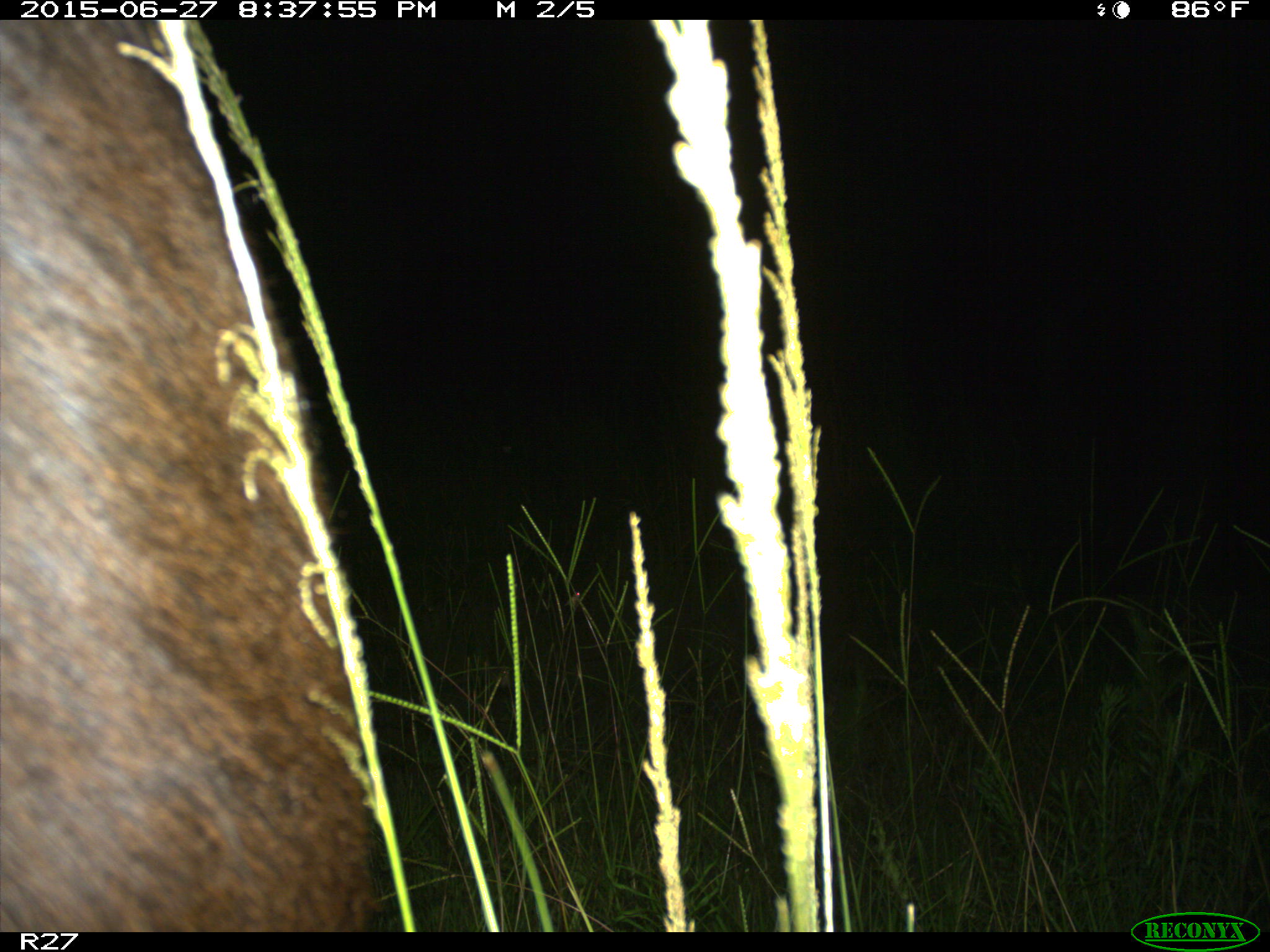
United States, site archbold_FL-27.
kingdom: Animalia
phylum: Chordata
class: Mammalia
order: Artiodactyla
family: Bovidae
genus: Bos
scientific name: Bos taurus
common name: domestic cow